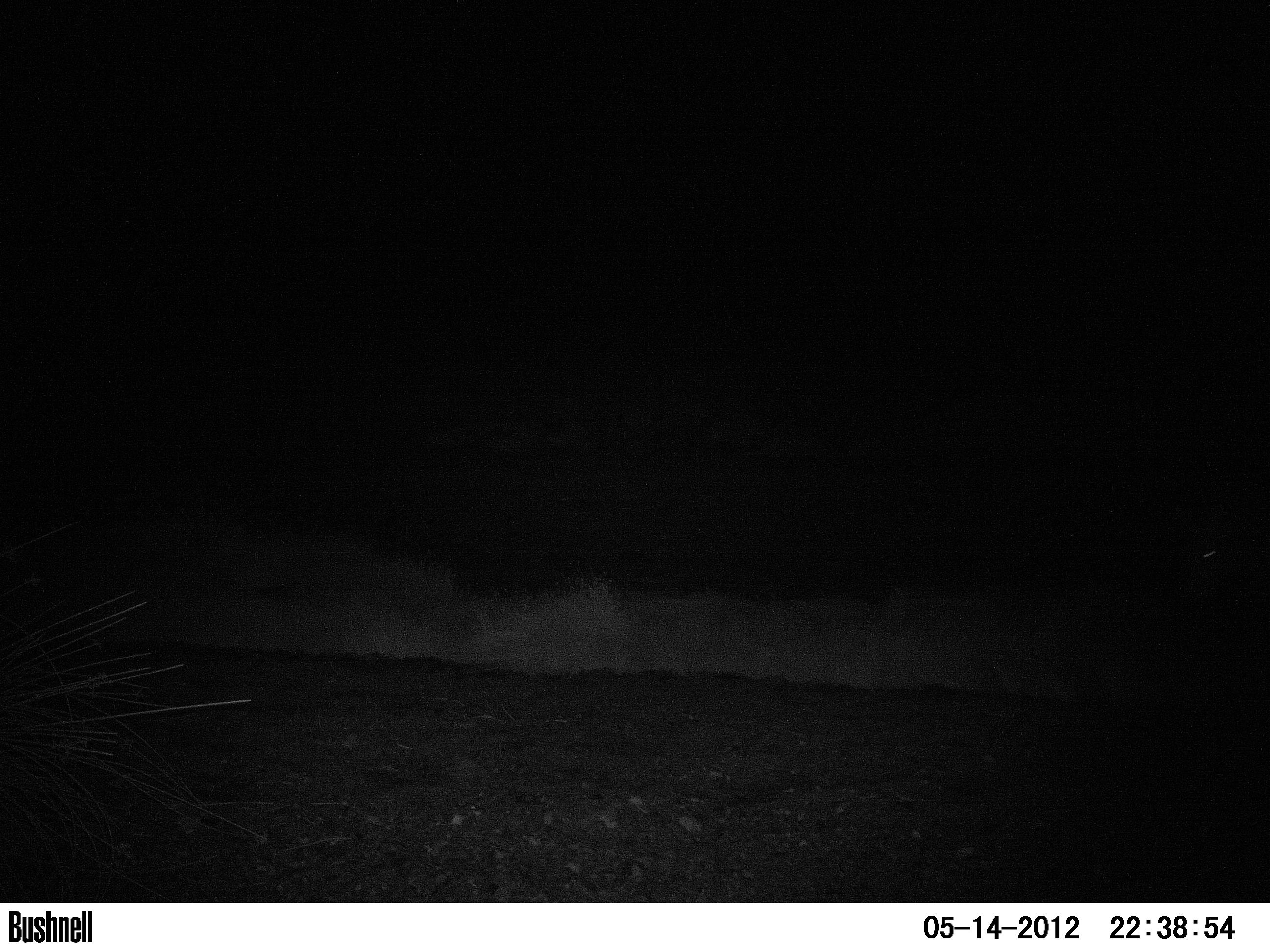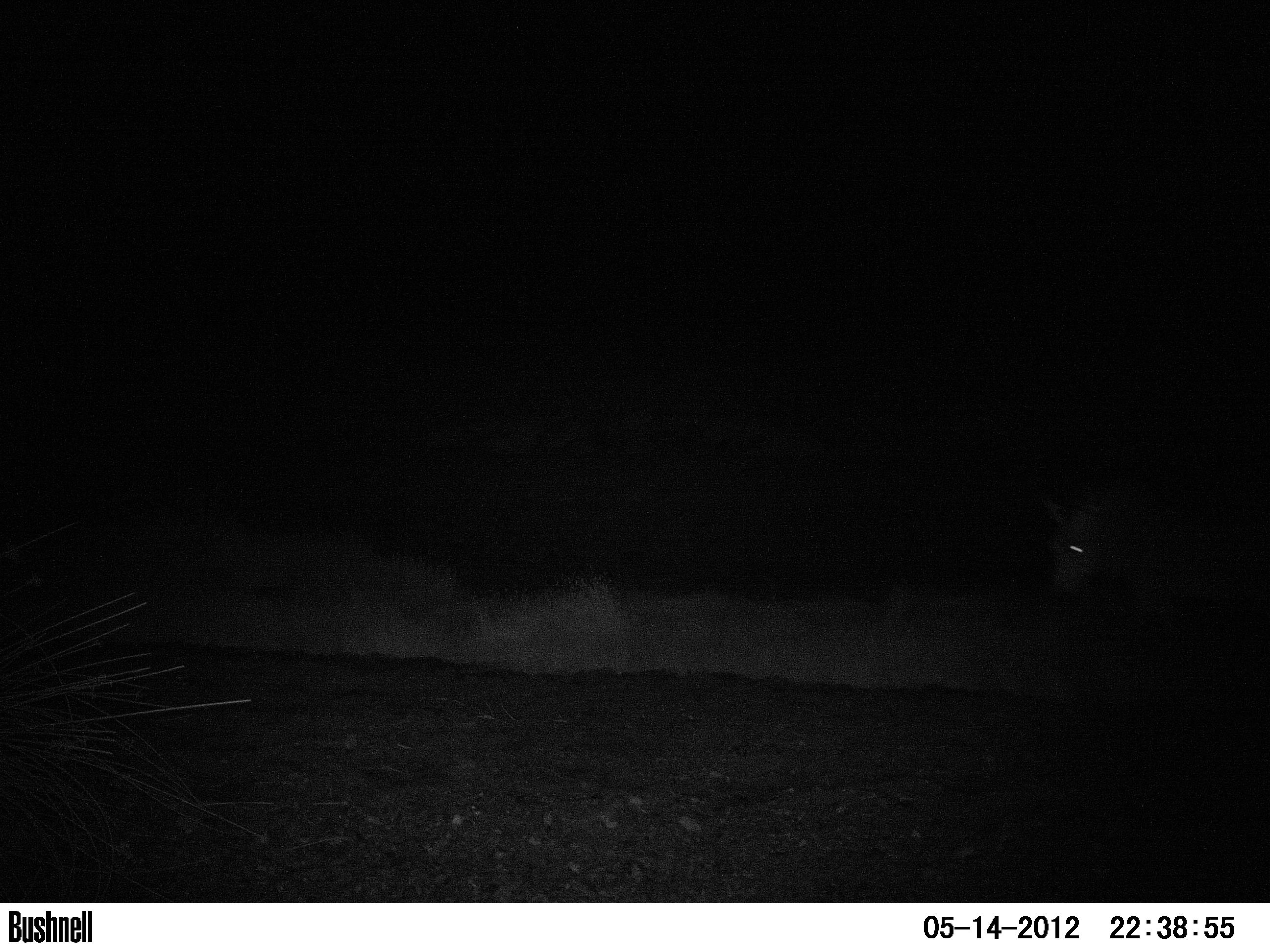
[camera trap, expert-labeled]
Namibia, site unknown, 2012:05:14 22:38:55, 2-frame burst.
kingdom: Animalia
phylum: Chordata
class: Mammalia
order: Perissodactyla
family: Equidae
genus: Equus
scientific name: Equus zebra hartmannae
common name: hartmann's mountain zebra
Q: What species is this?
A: Equus zebra hartmannae (hartmann's mountain zebra).